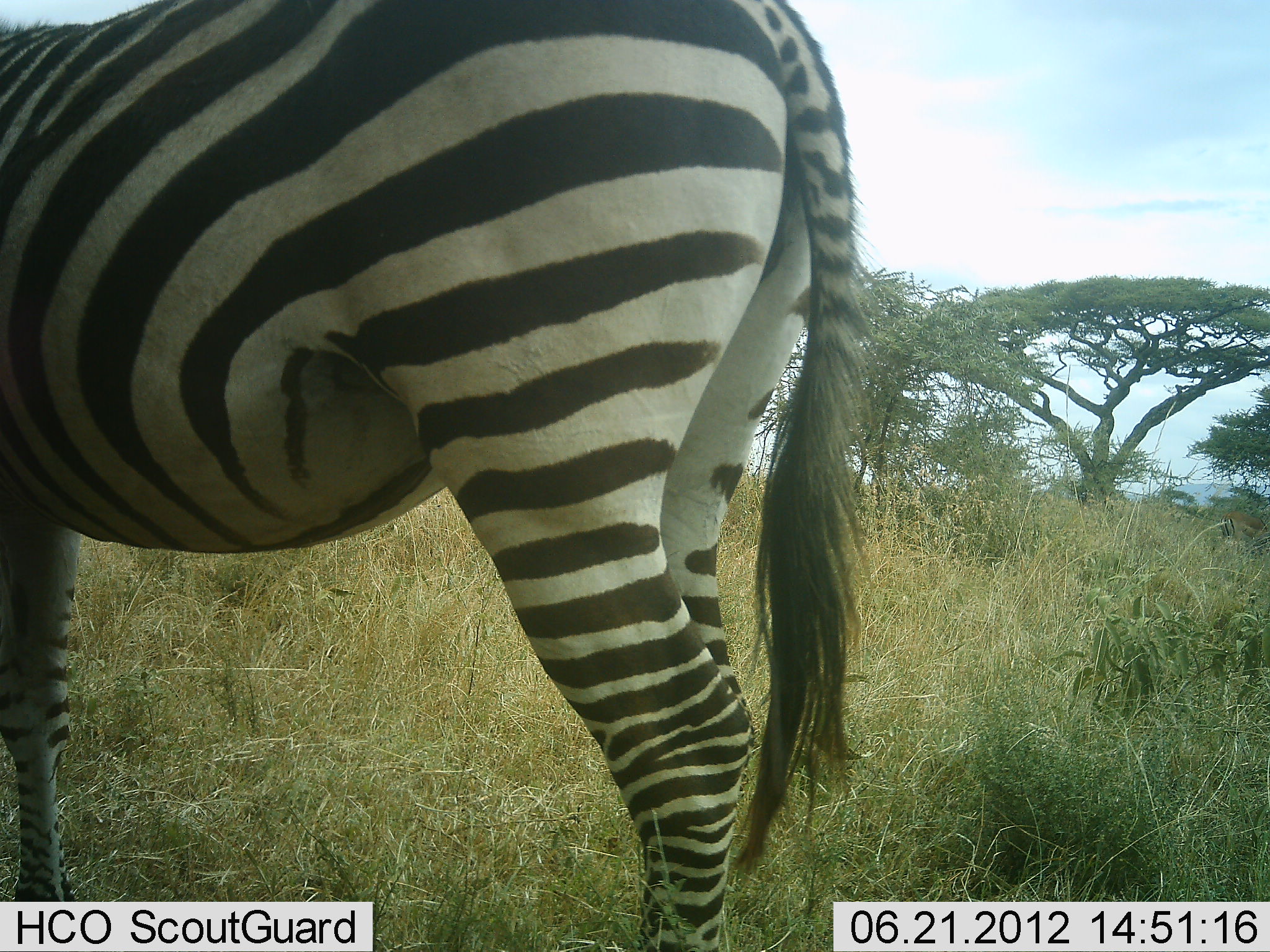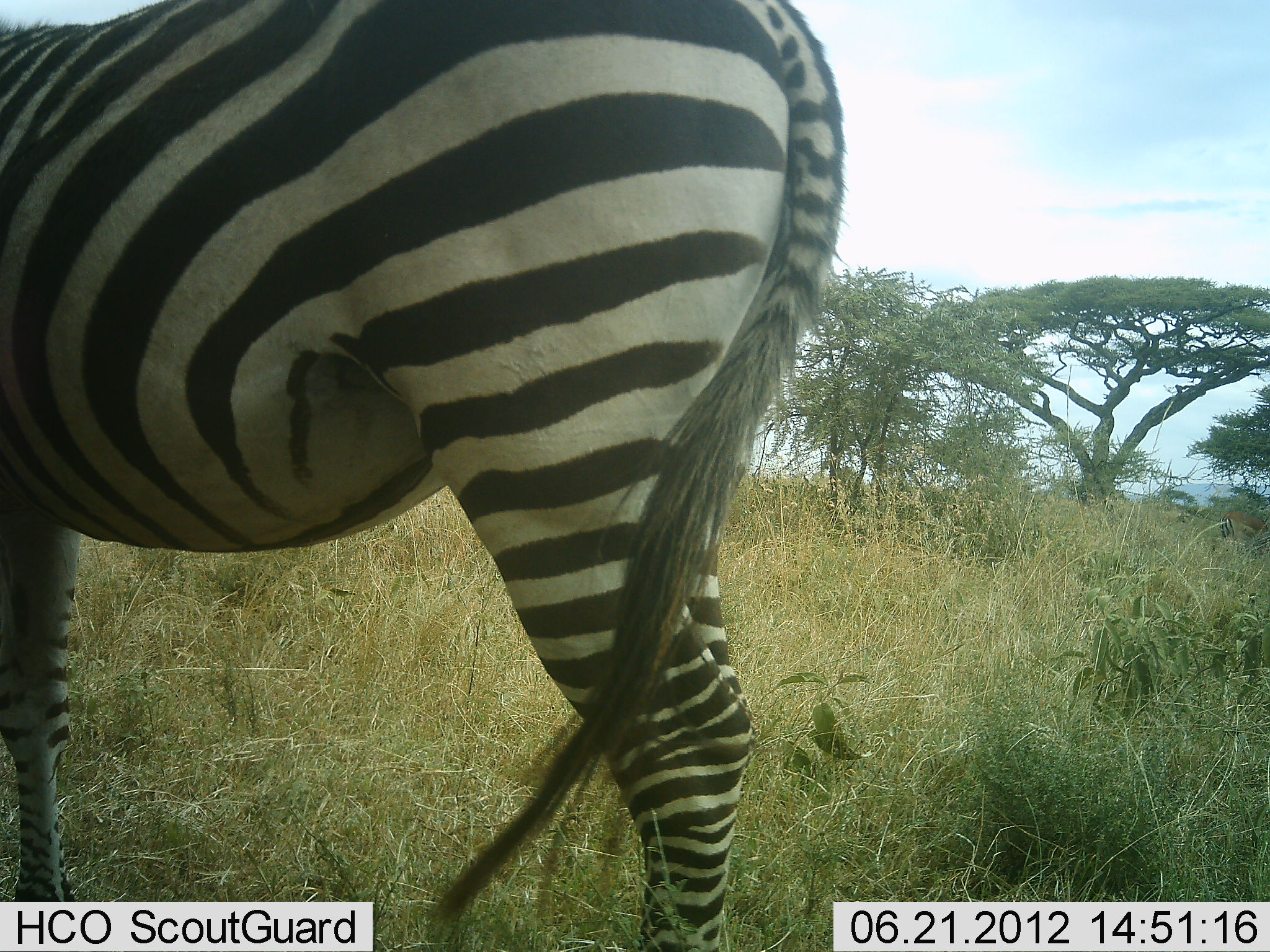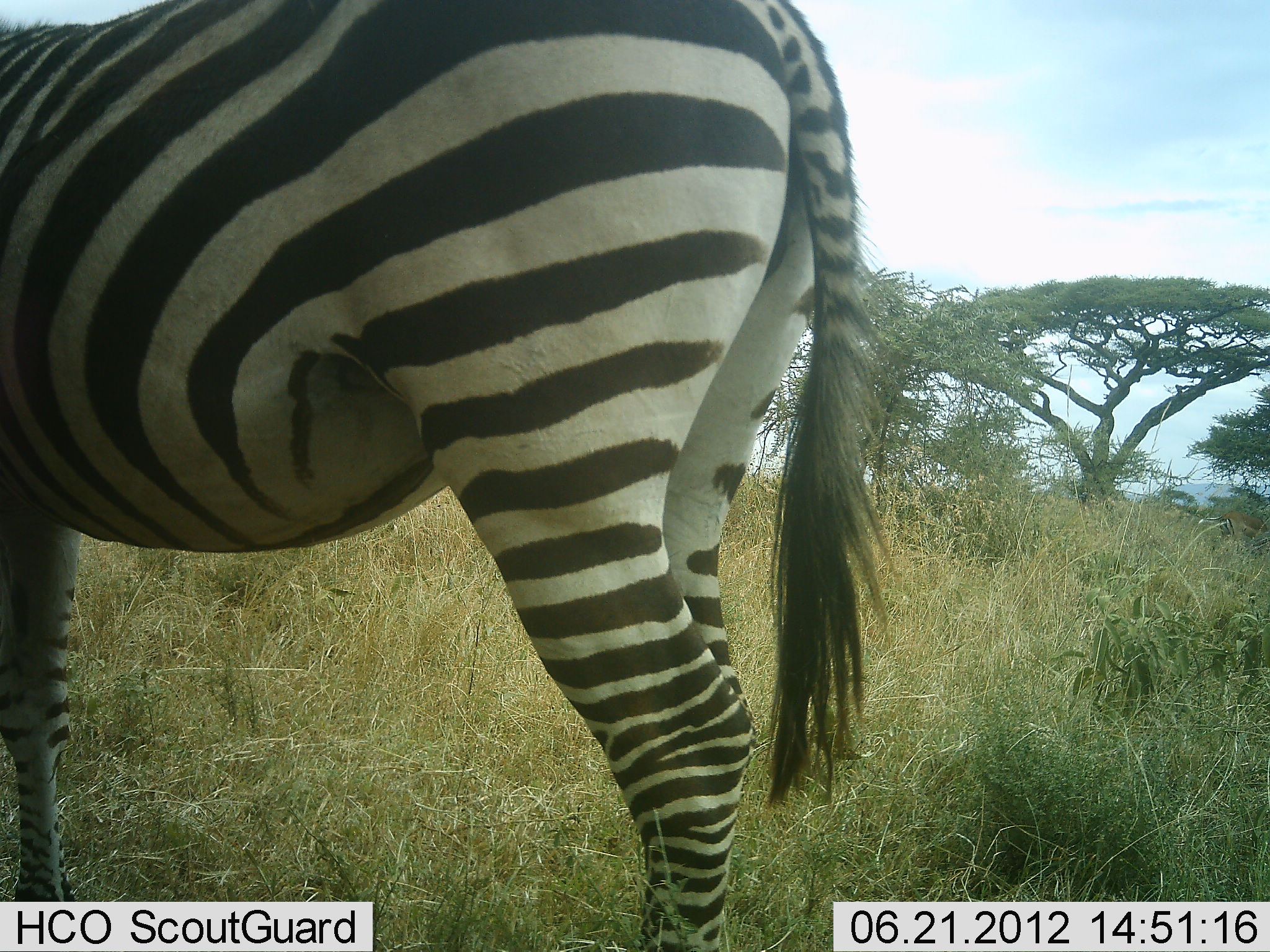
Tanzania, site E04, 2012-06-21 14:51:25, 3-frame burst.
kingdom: Animalia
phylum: Chordata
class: Mammalia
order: Perissodactyla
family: Equidae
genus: Equus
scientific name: Equus quagga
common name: plains zebra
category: zebra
Zebra (plains zebra) (Equus quagga), count 1. Behavior (volunteer vote fractions): standing 91%, resting 0%, moving 9%, interacting 0%. Young present (vote fraction): 0%. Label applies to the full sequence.